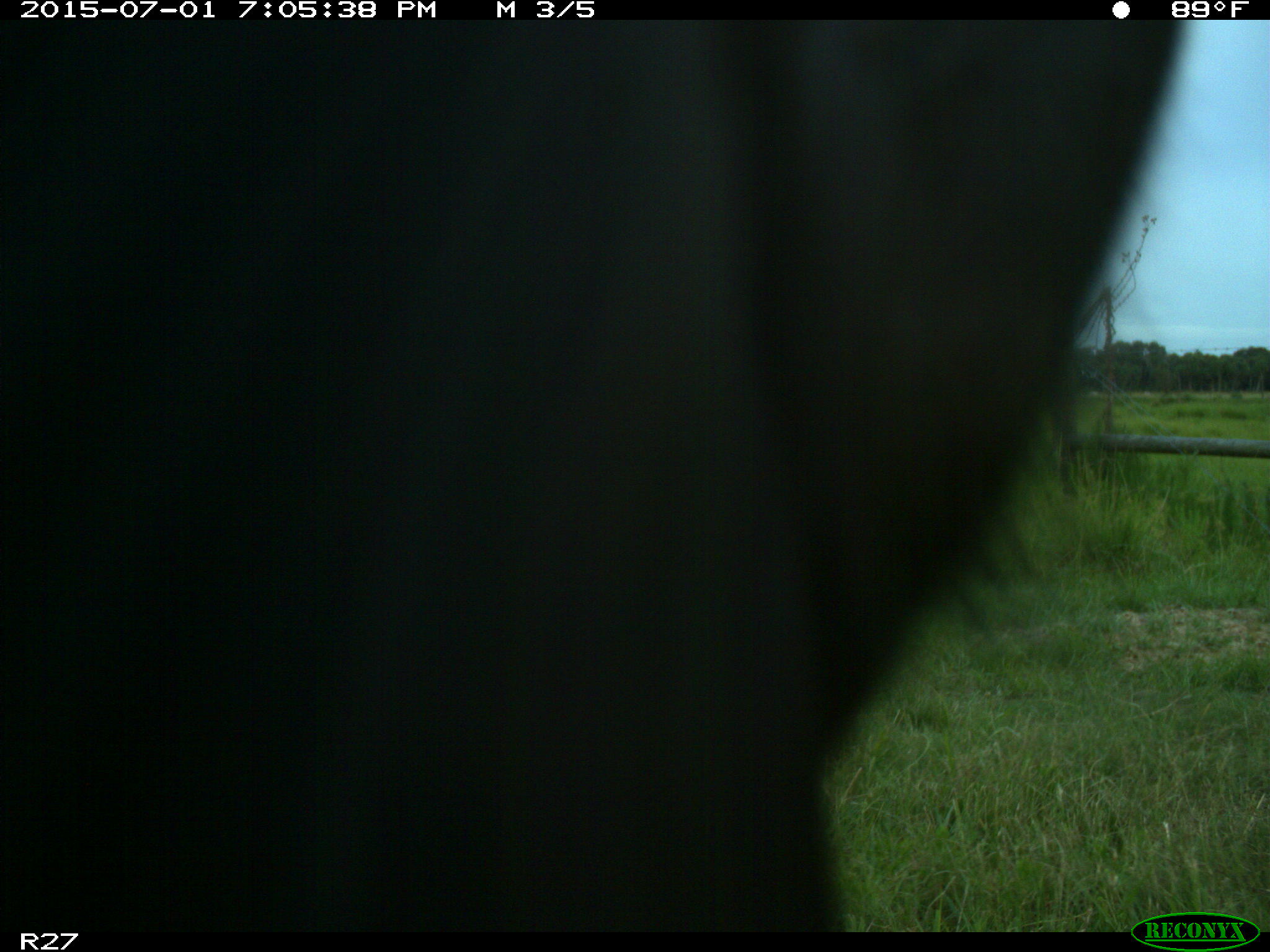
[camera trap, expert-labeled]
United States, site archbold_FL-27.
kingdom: Animalia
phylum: Chordata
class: Mammalia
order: Artiodactyla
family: Bovidae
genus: Bos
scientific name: Bos taurus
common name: domestic cow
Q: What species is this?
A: Bos taurus (domestic cow).